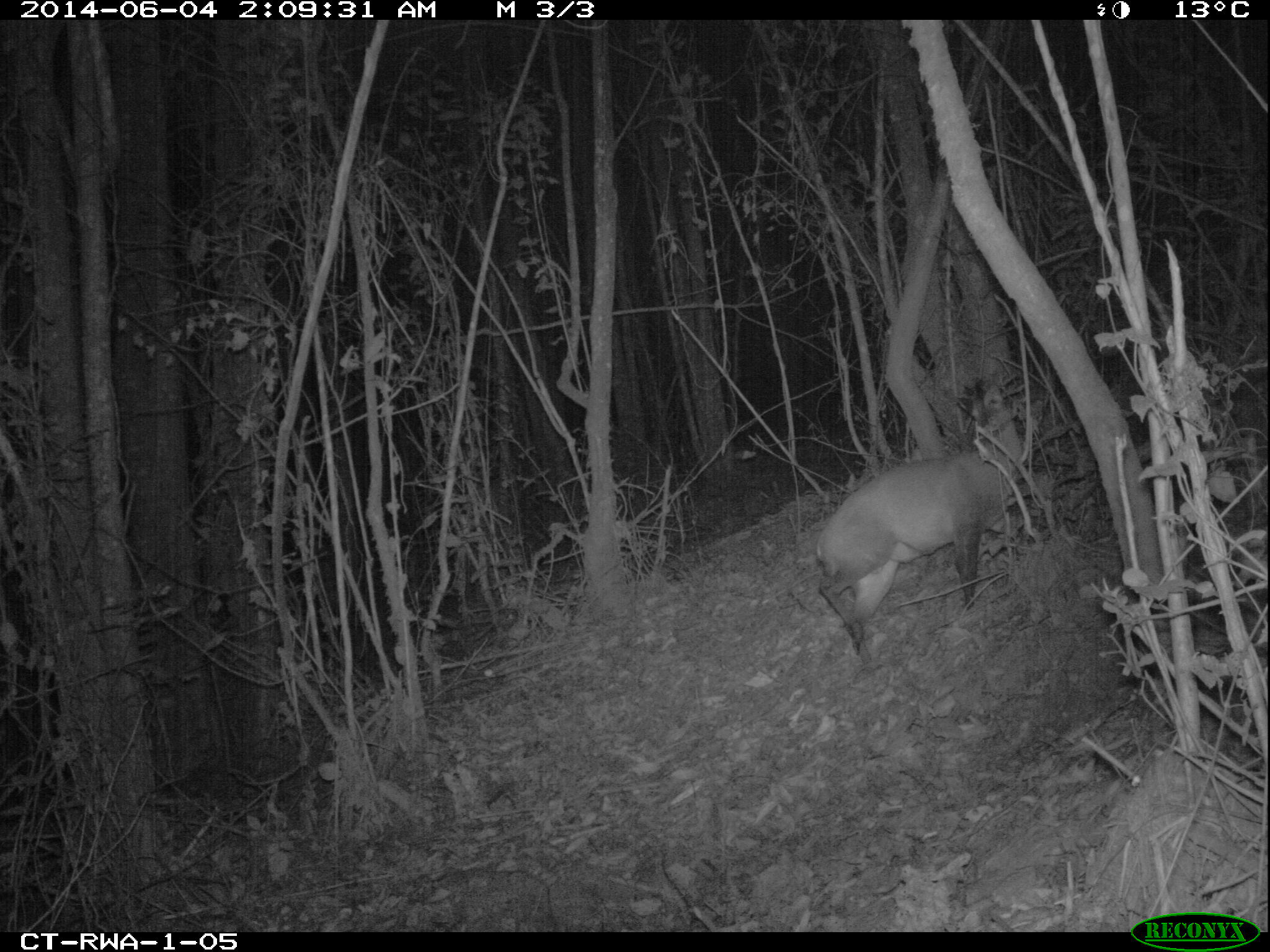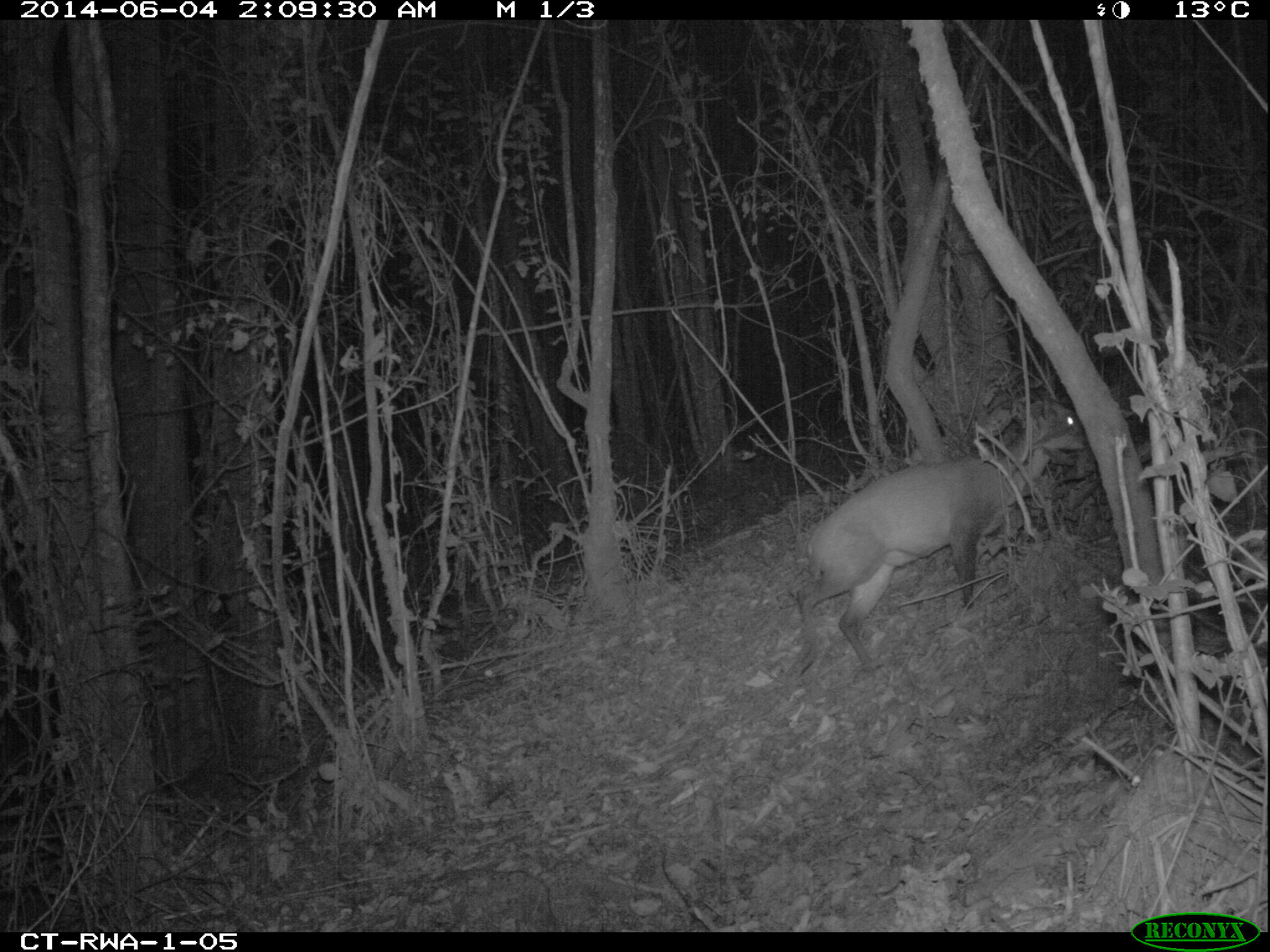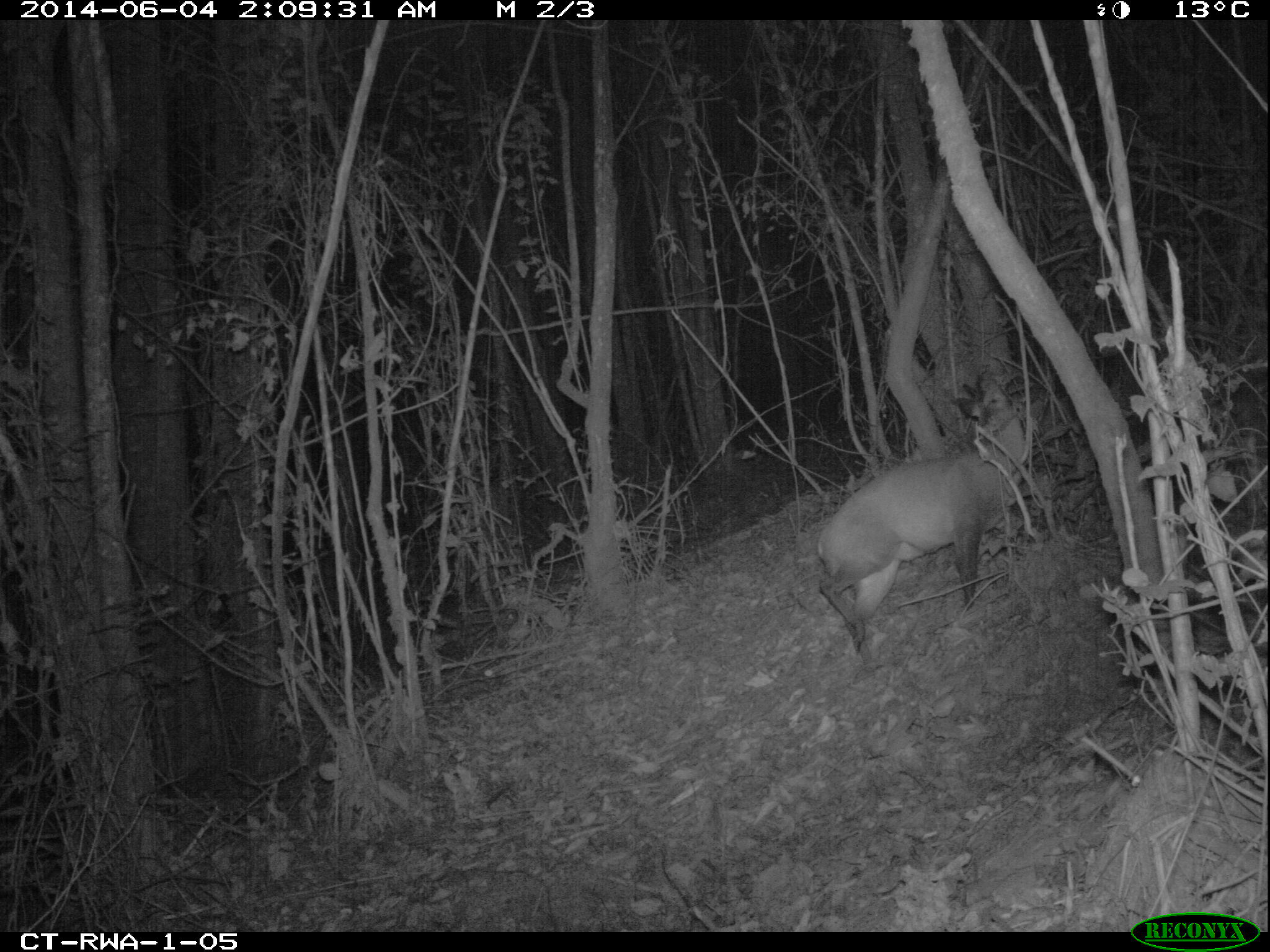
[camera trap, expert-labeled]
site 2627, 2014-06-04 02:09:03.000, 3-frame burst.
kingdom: Animalia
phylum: Chordata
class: Mammalia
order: Artiodactyla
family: Bovidae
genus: Cephalophus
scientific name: Cephalophus nigrifrons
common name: black-fronted duiker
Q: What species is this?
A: Cephalophus nigrifrons (black-fronted duiker).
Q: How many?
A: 1.